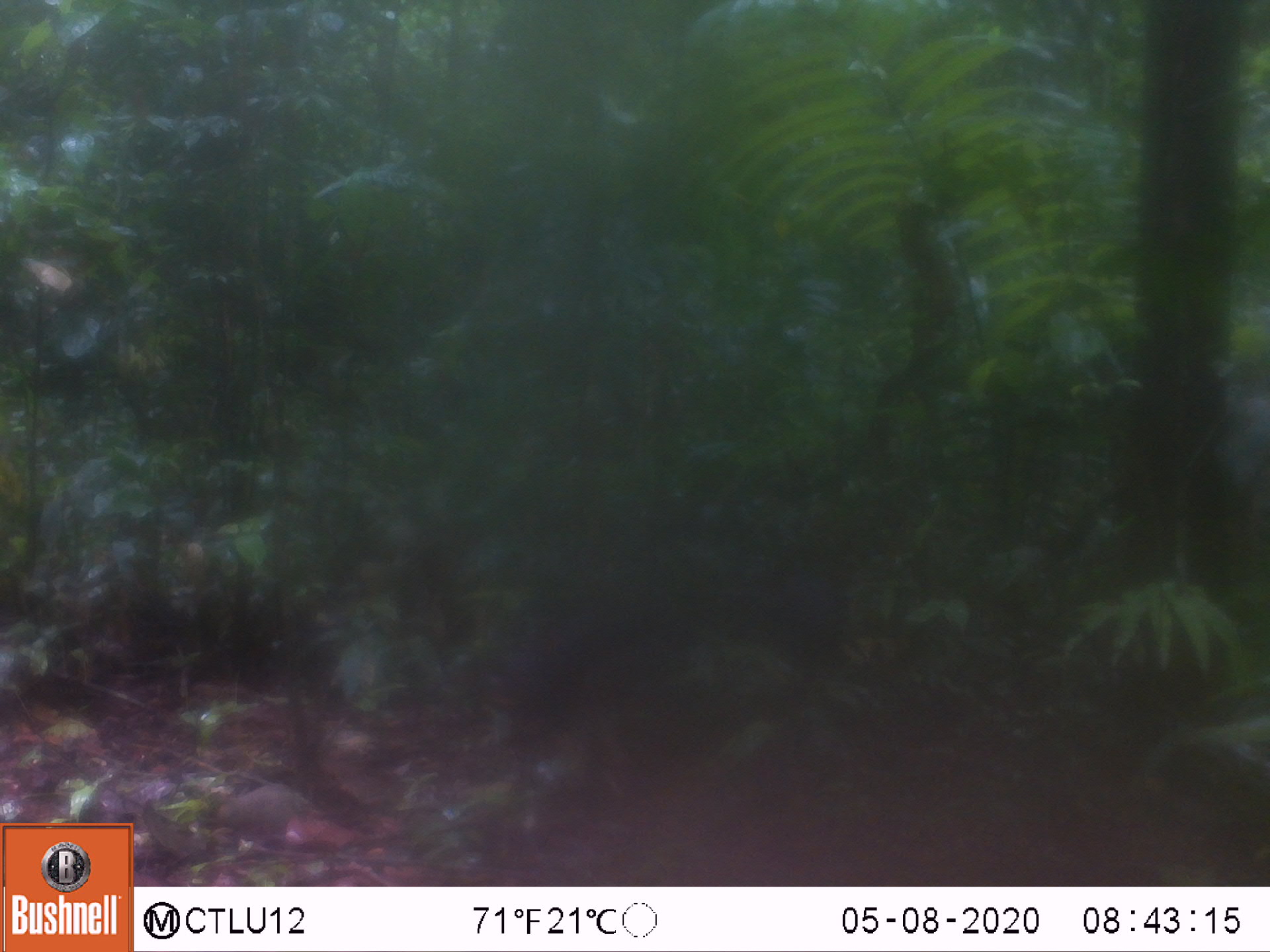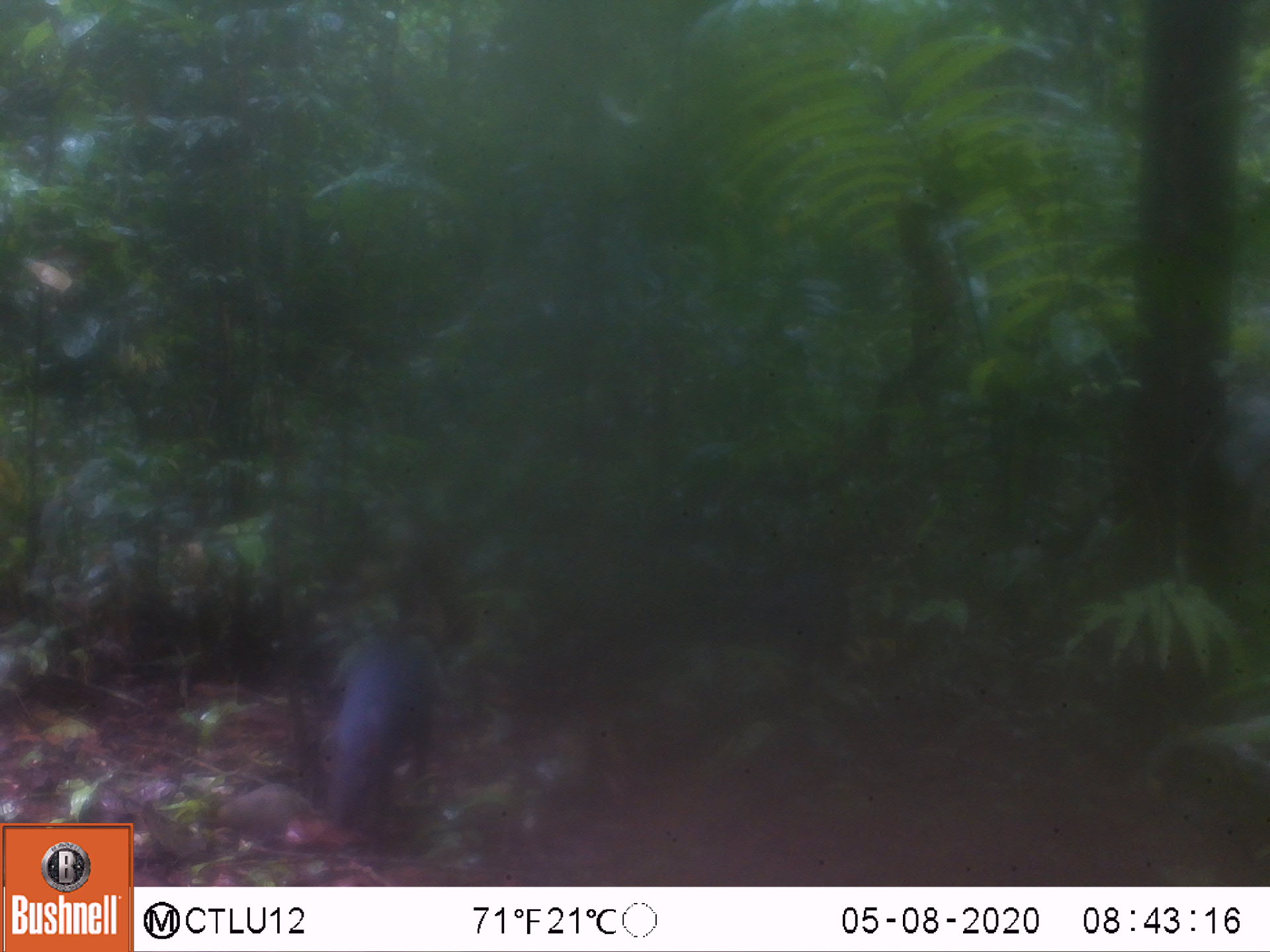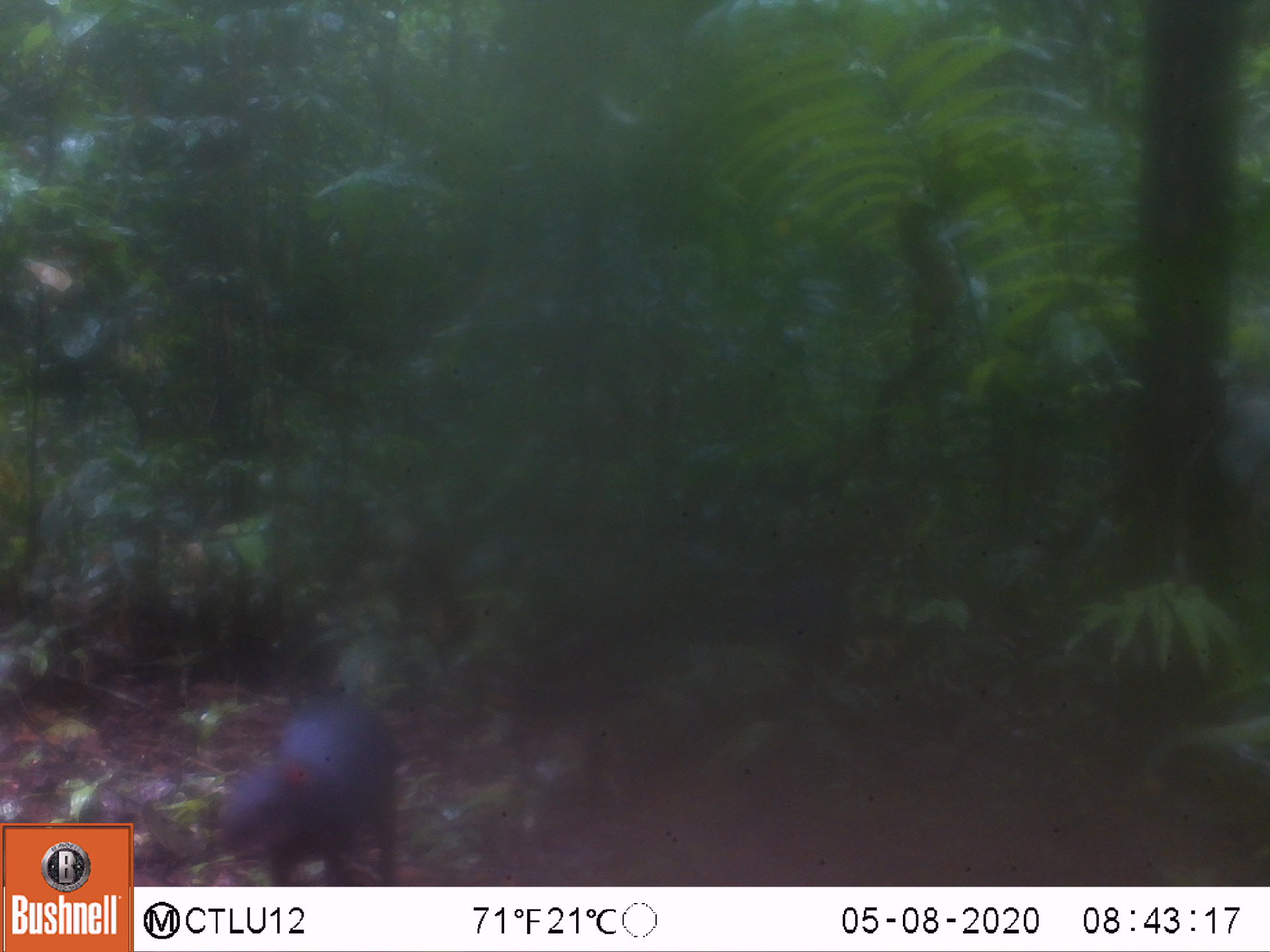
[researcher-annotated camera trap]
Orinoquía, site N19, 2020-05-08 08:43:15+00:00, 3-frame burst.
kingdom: Animalia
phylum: Chordata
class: Mammalia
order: Rodentia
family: Dasyproctidae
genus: Dasyprocta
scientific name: Dasyprocta fuliginosa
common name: black agouti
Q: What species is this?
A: Black agouti (Dasyprocta fuliginosa).